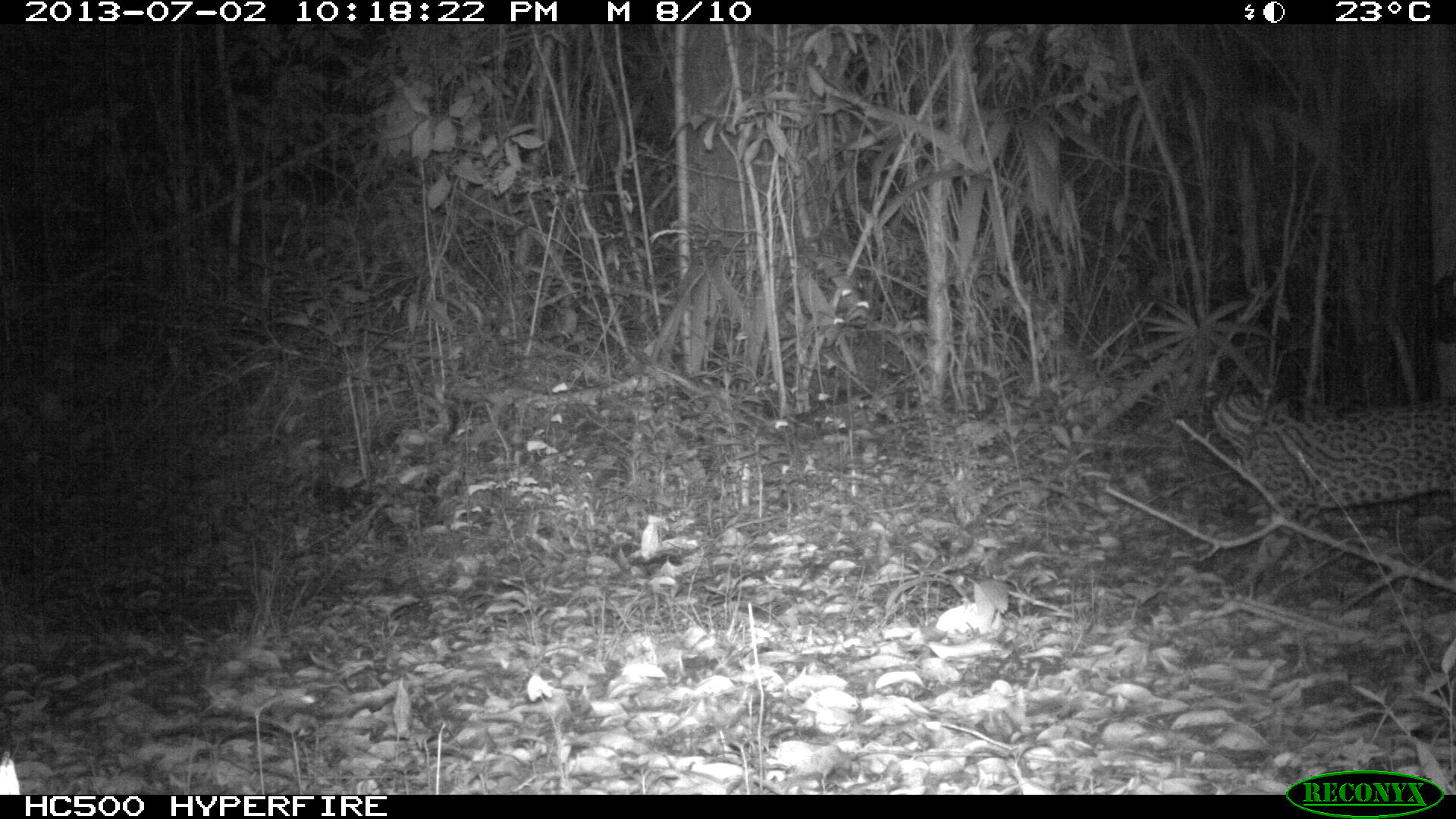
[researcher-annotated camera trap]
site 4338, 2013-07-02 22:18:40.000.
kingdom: Animalia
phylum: Chordata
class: Mammalia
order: Carnivora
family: Felidae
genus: Leopardus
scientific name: Leopardus pardalis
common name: ocelot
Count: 1.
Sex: female.